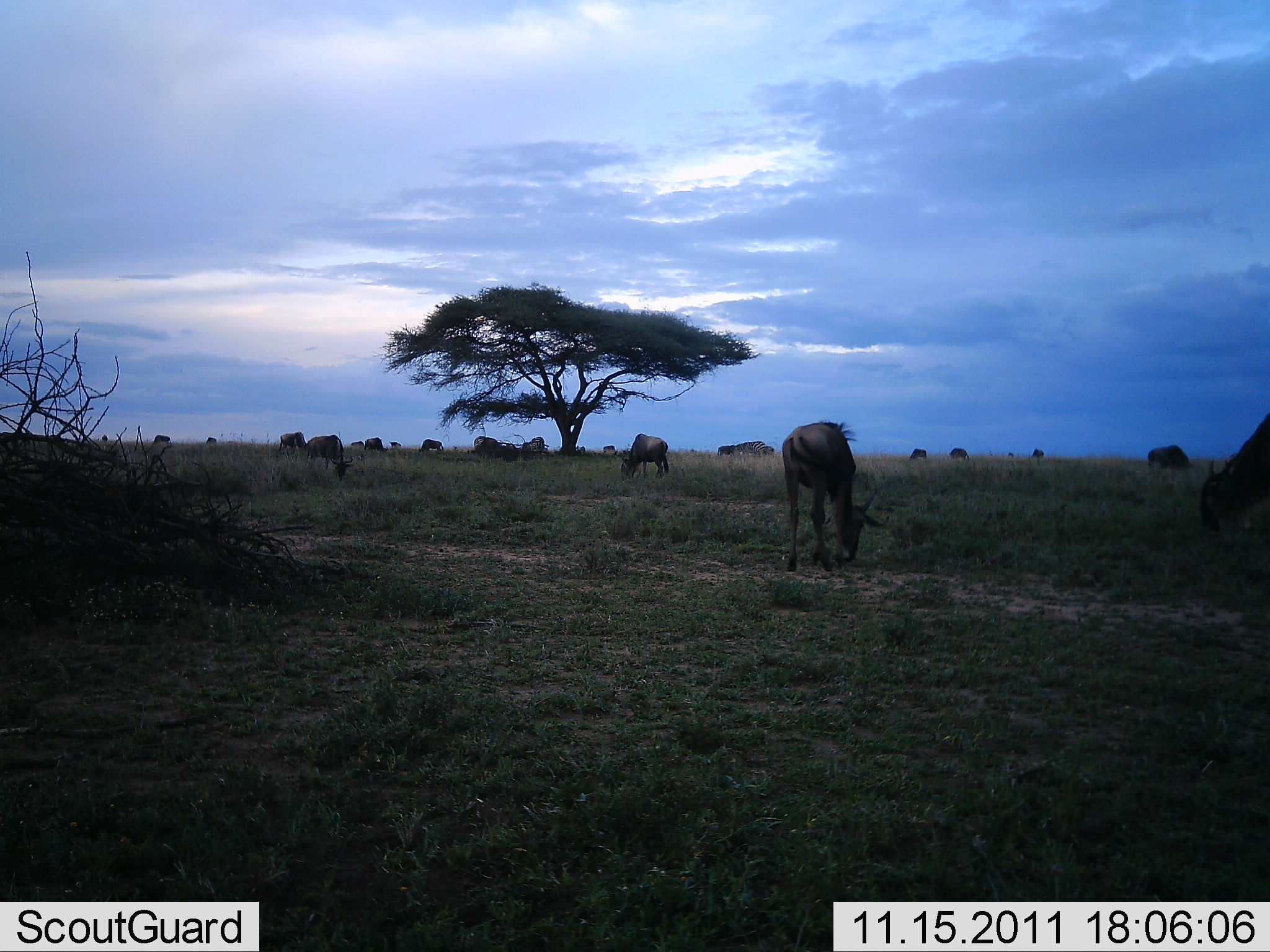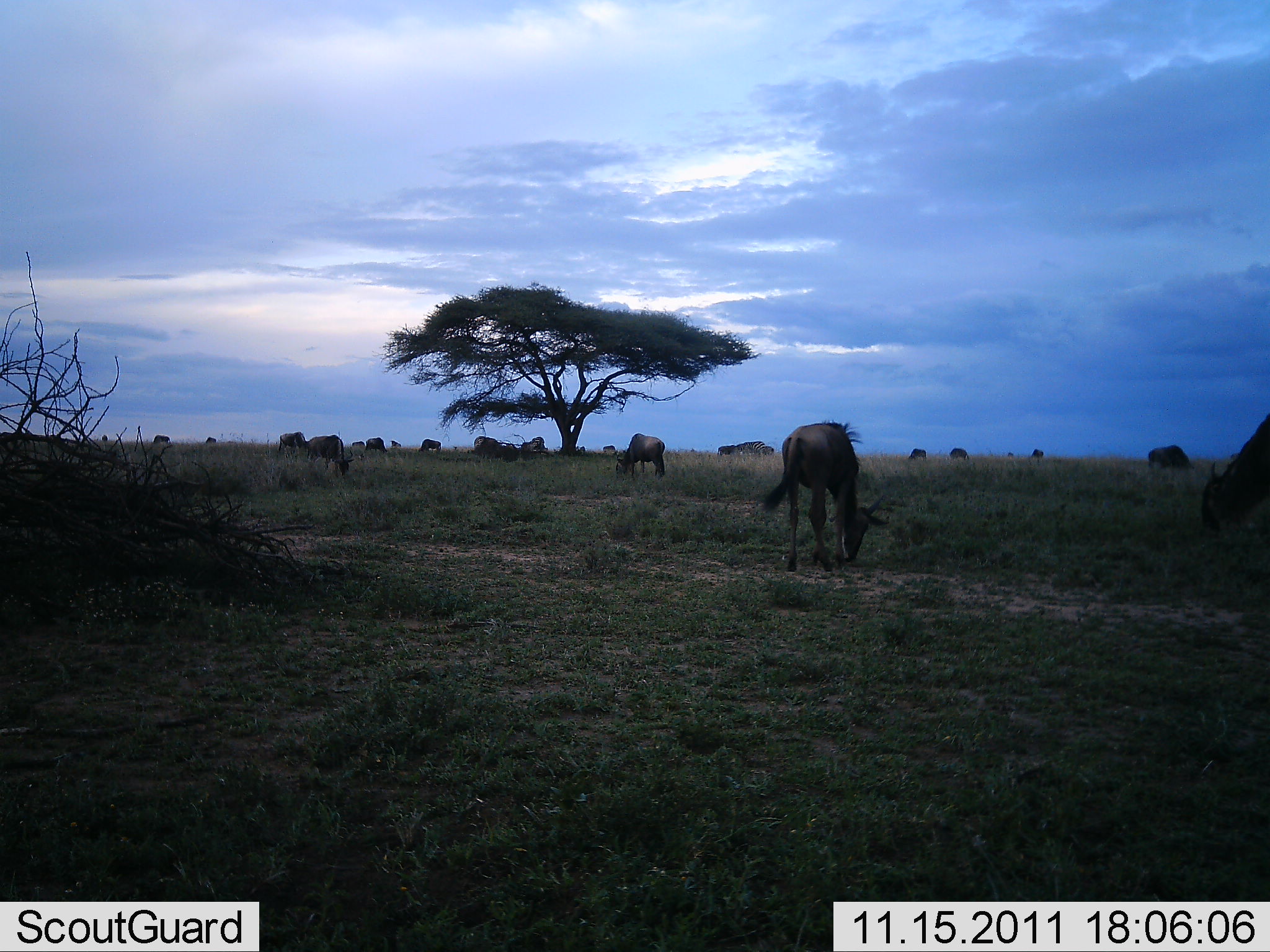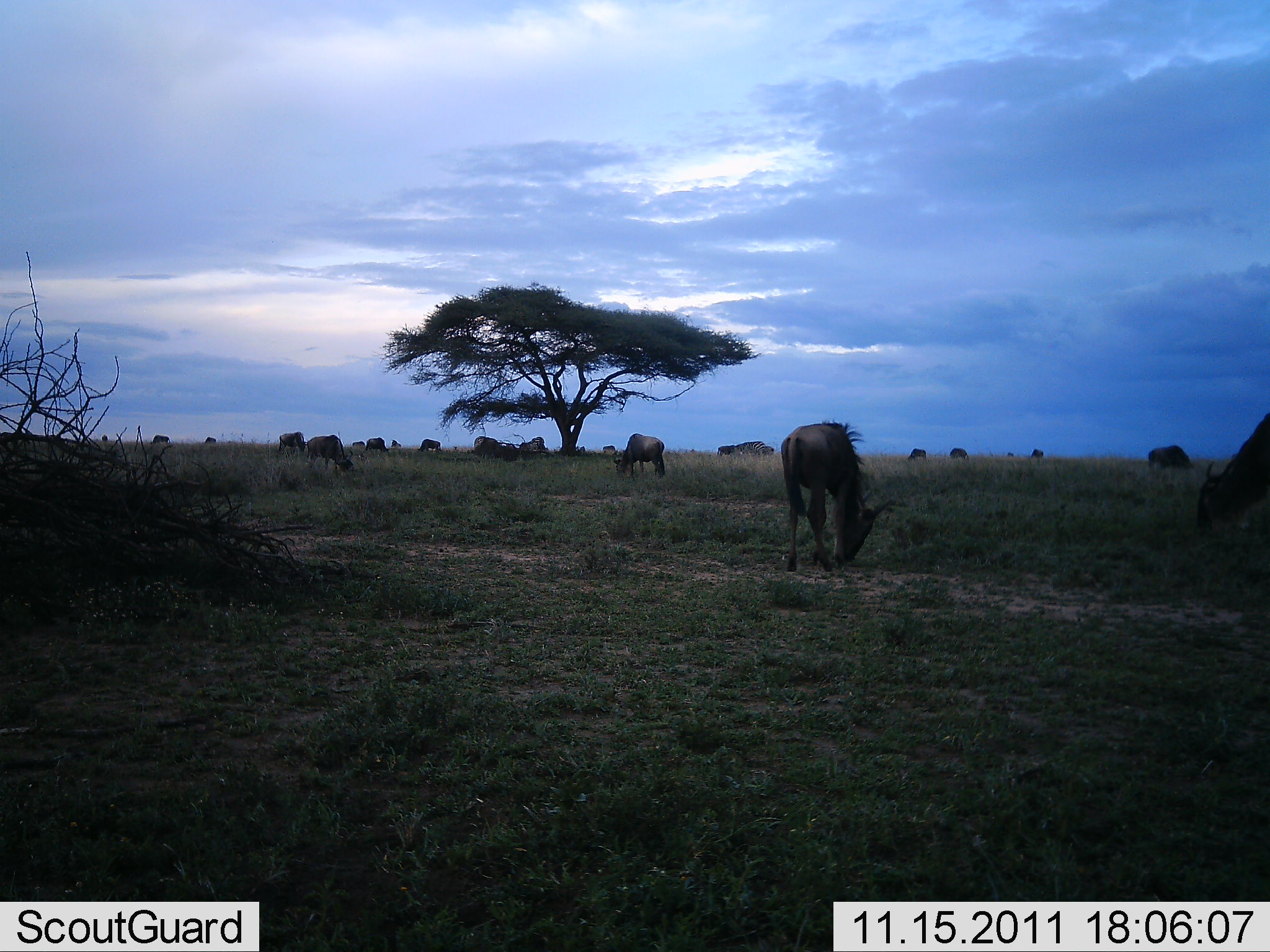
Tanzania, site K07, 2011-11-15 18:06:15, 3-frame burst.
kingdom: Animalia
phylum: Chordata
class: Mammalia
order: Artiodactyla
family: Bovidae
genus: Connochaetes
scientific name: Connochaetes taurinus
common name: blue wildebeest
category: wildebeest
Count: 11-50.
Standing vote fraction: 29%.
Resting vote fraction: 7%.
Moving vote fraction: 7%.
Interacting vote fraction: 0%.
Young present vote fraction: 0%.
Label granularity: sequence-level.